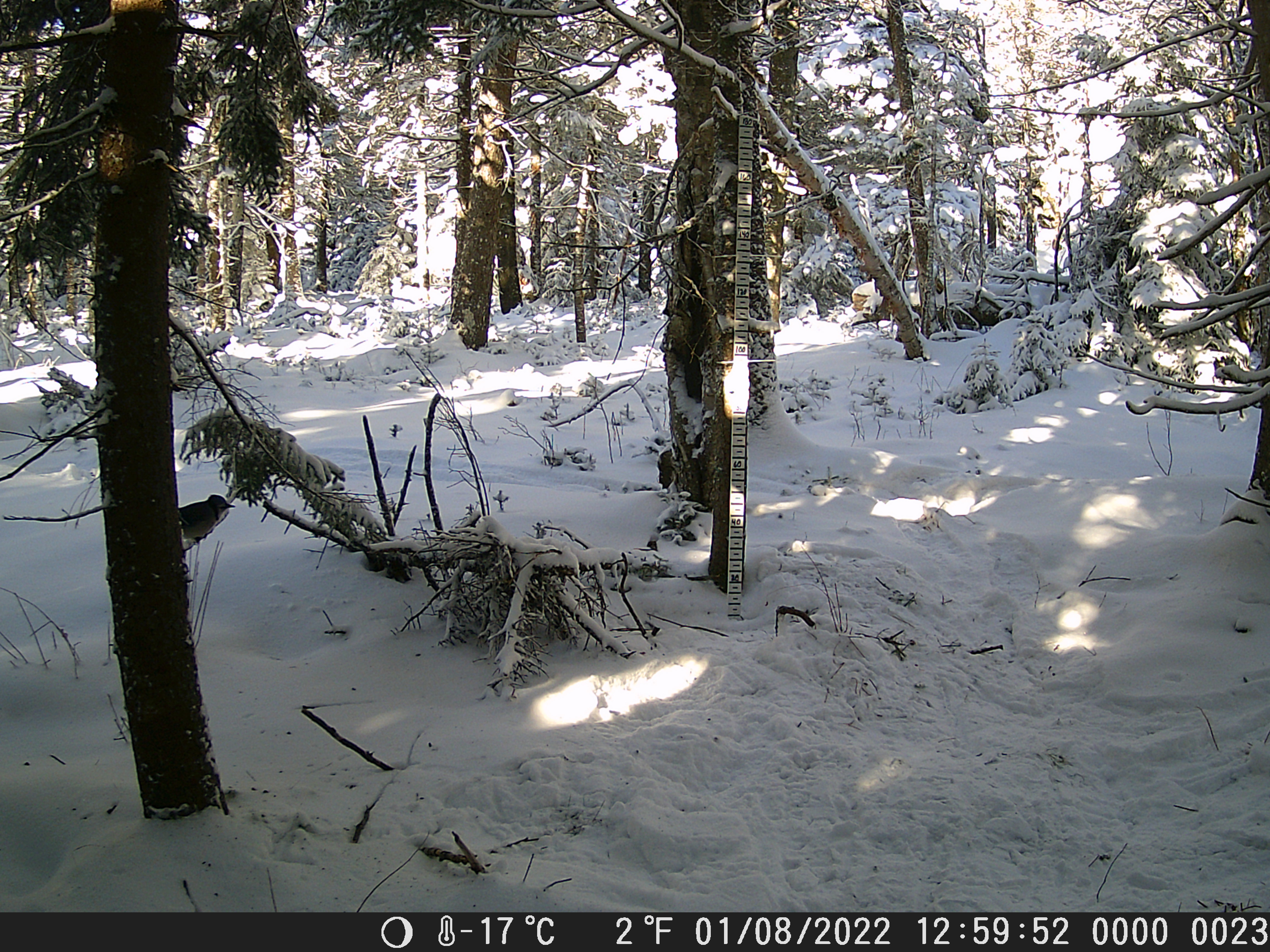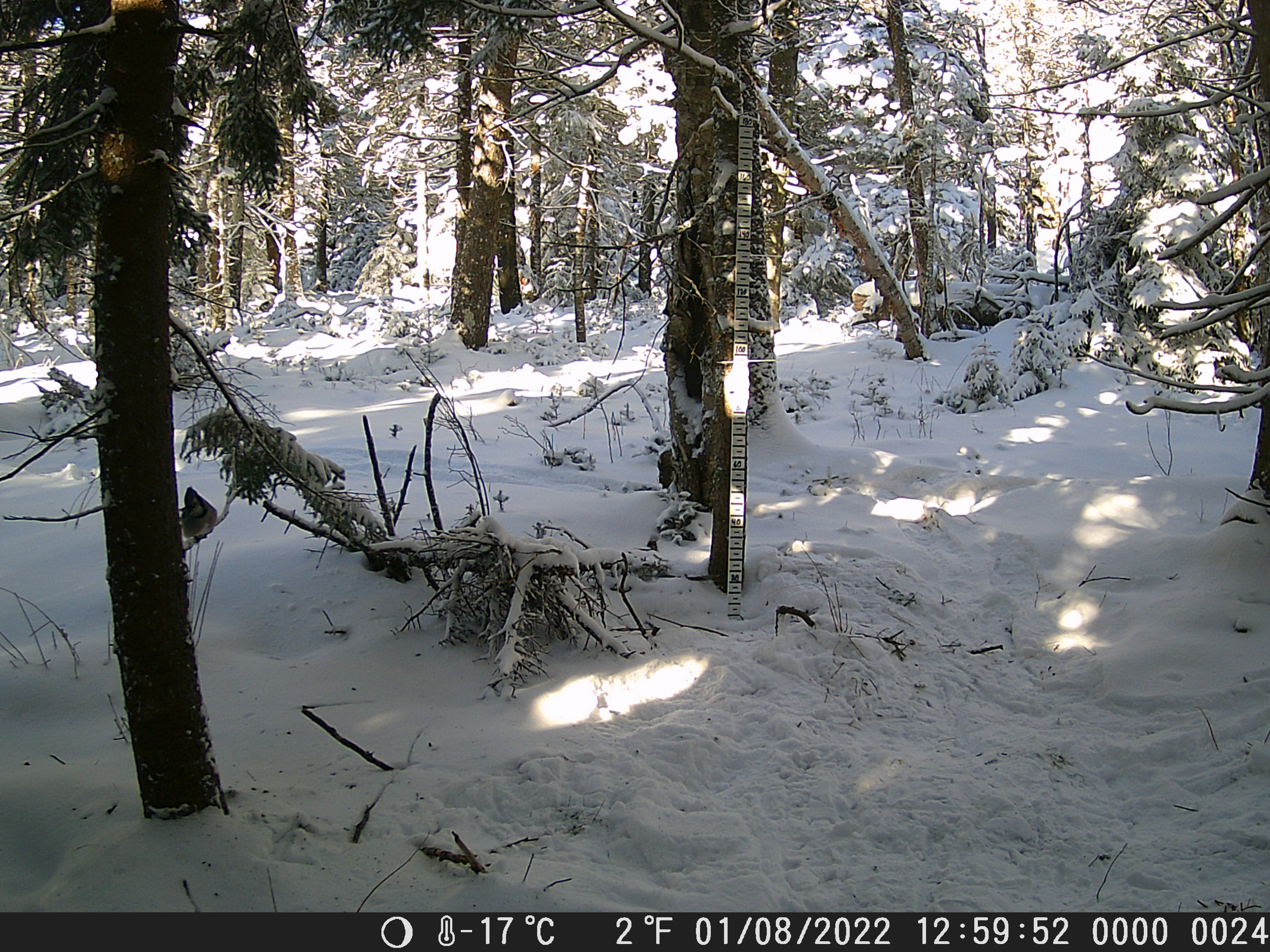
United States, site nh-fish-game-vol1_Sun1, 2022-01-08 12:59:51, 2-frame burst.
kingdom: Animalia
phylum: Chordata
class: Aves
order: Passeriformes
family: Corvidae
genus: Cyanocitta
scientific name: Cyanocitta cristata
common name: blue jay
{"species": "blue jay (Cyanocitta cristata)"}